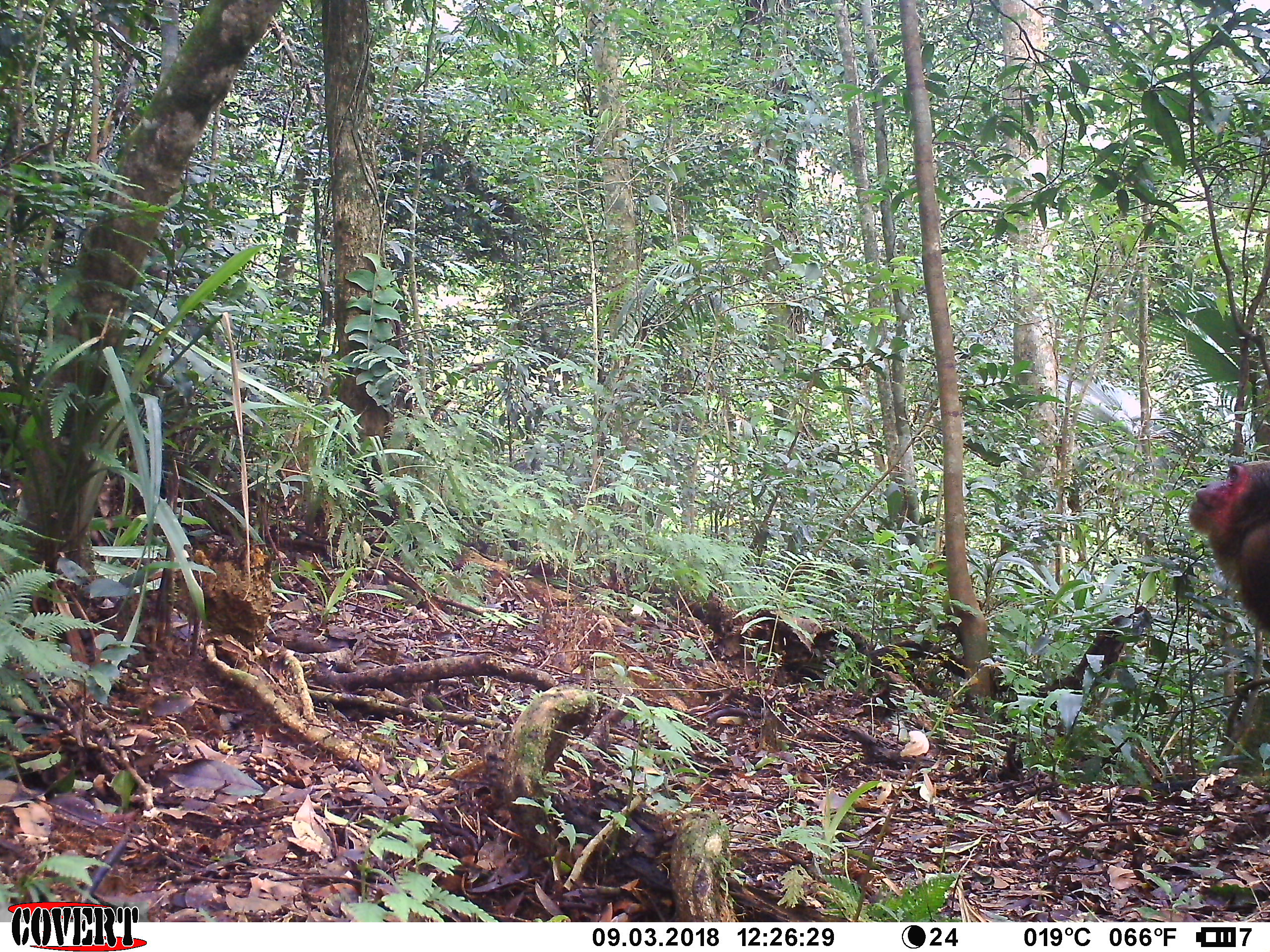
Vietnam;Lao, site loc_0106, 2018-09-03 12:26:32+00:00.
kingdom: Animalia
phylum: Chordata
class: Mammalia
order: Primates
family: Cercopithecidae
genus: Macaca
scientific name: Macaca arctoides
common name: stump-tailed macaque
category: stump tailed macaque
Stump tailed macaque (stump-tailed macaque) (Macaca arctoides). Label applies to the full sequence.